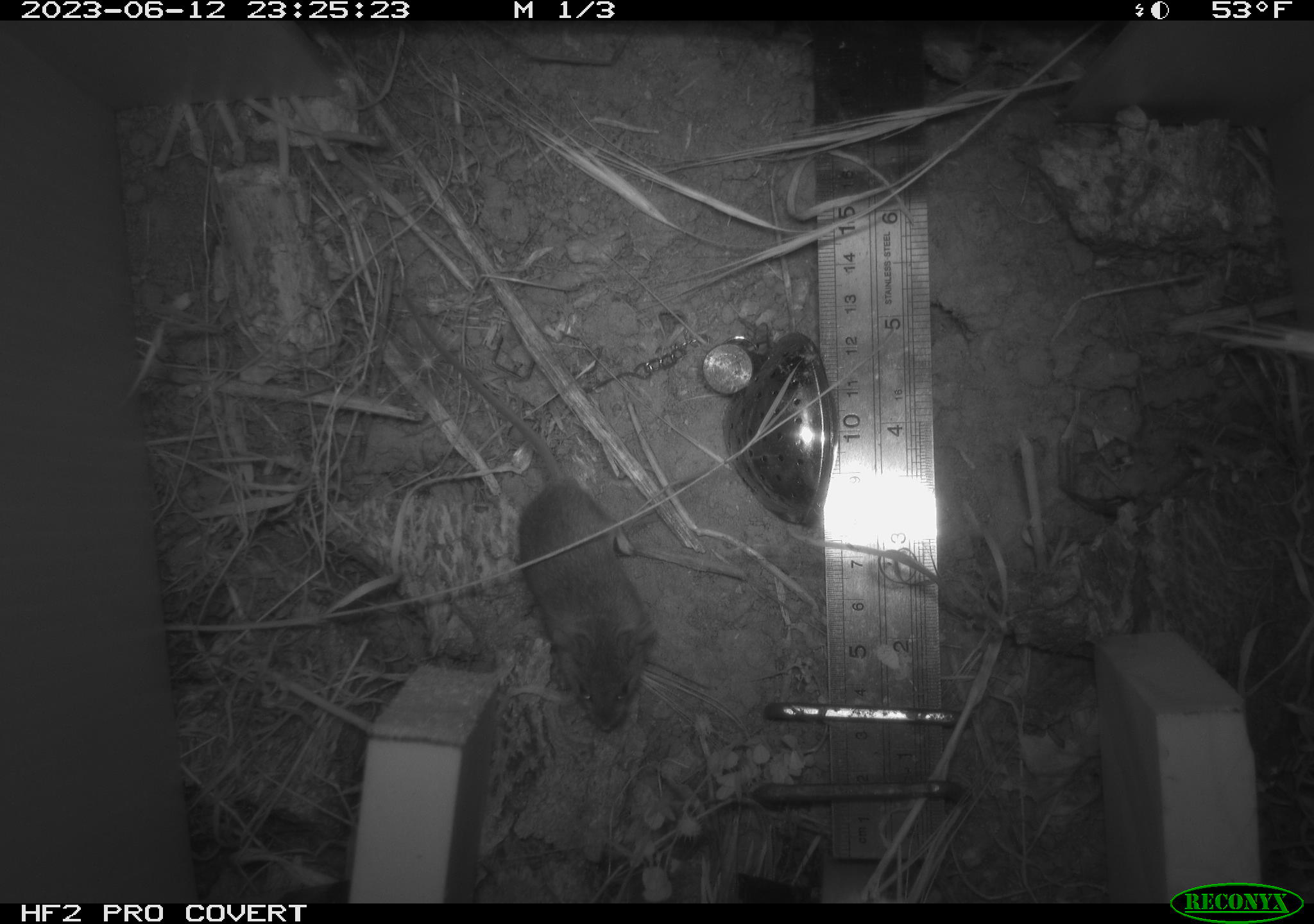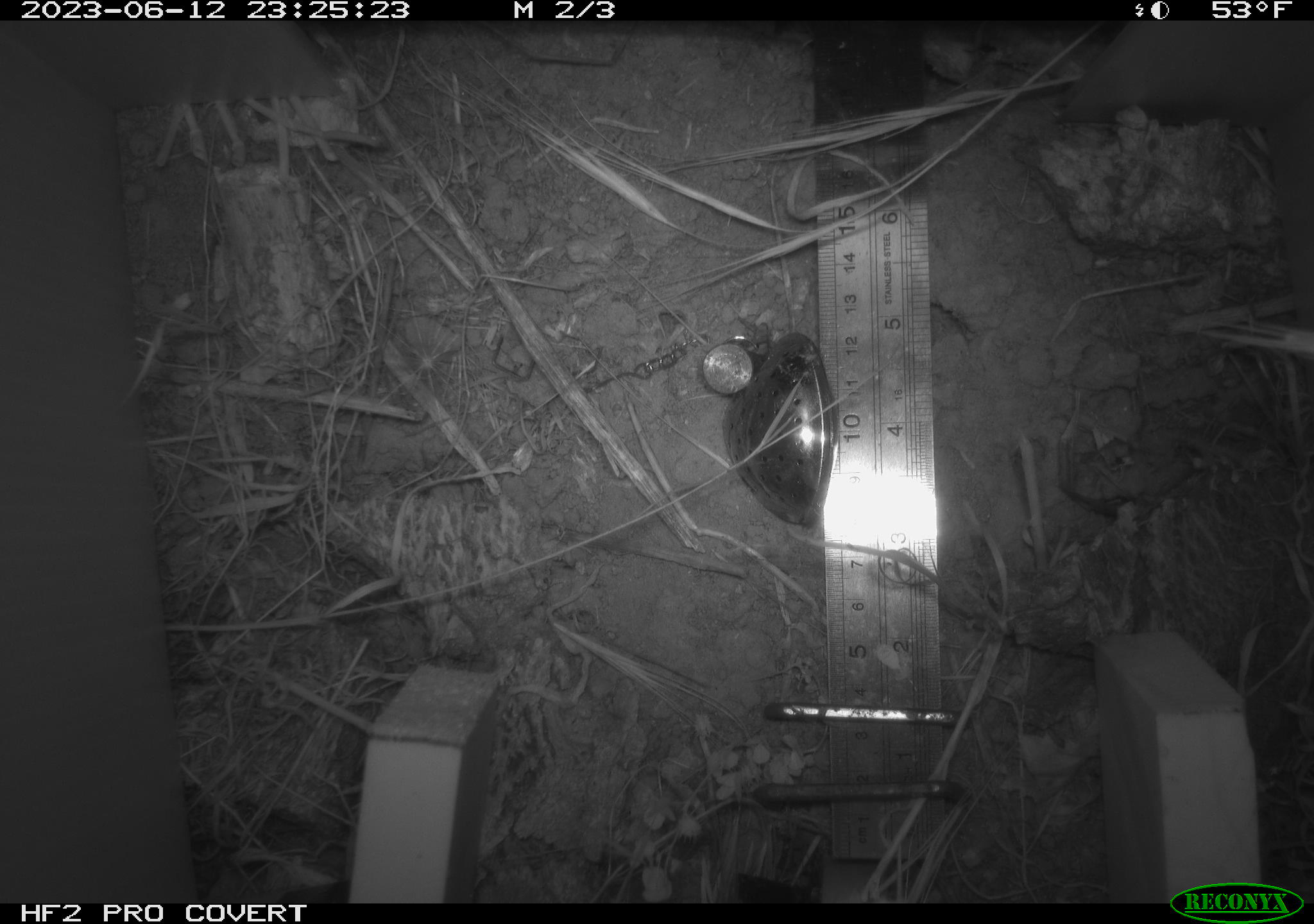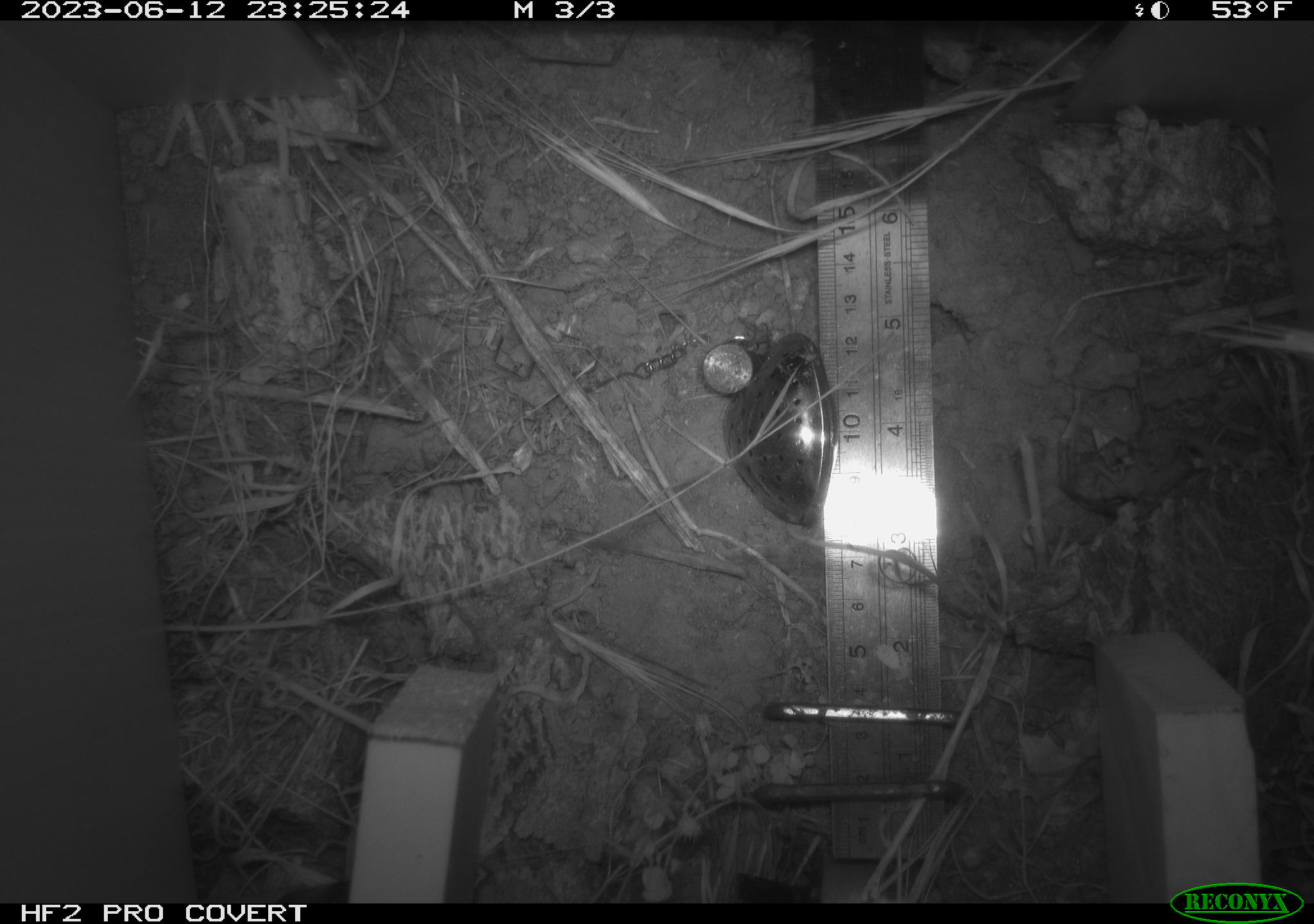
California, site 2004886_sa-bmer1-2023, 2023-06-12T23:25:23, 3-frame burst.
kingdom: Animalia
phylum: Chordata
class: Mammalia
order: Rodentia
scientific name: Rodentia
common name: mouse species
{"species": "mouse species (Rodentia)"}